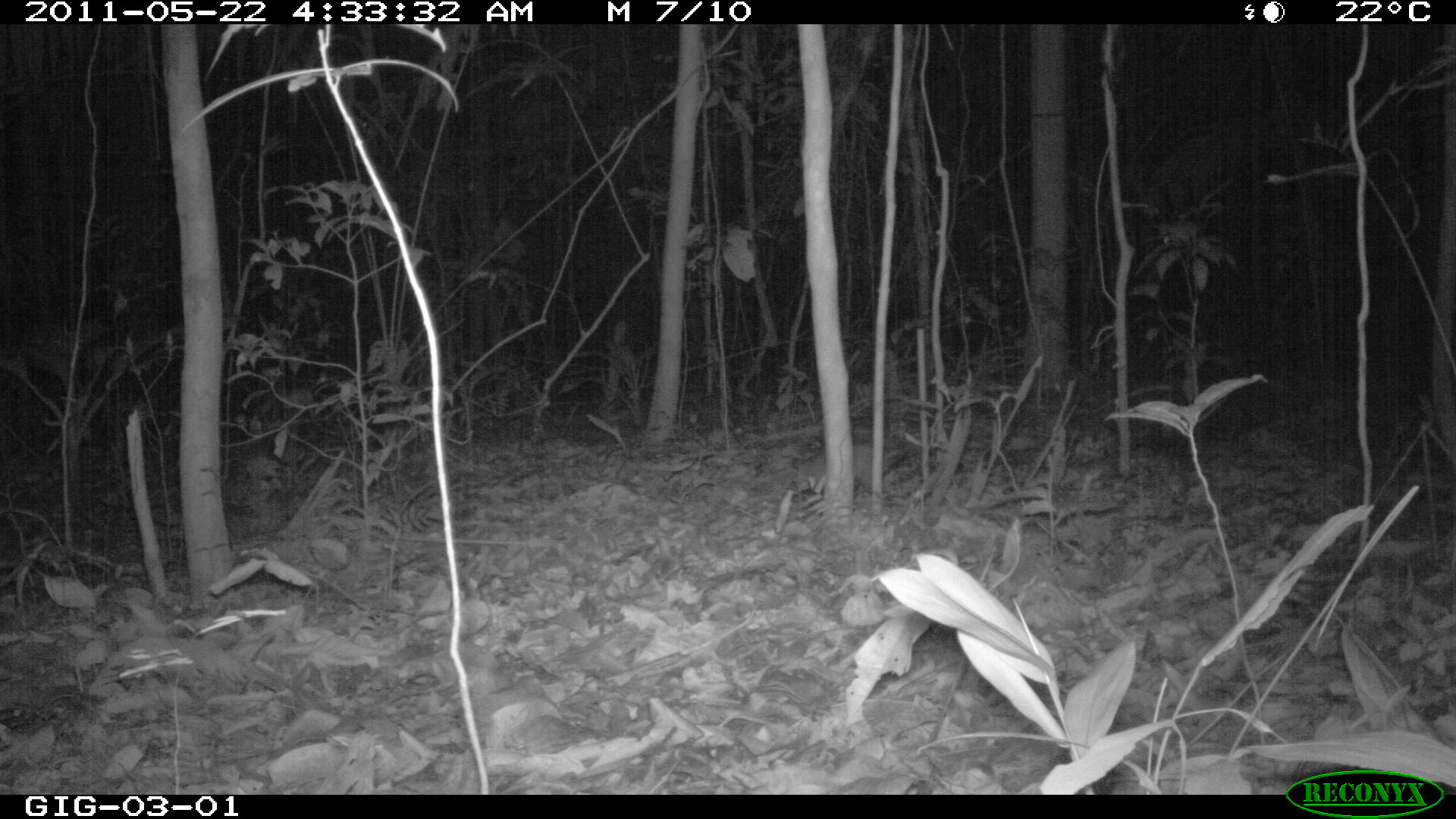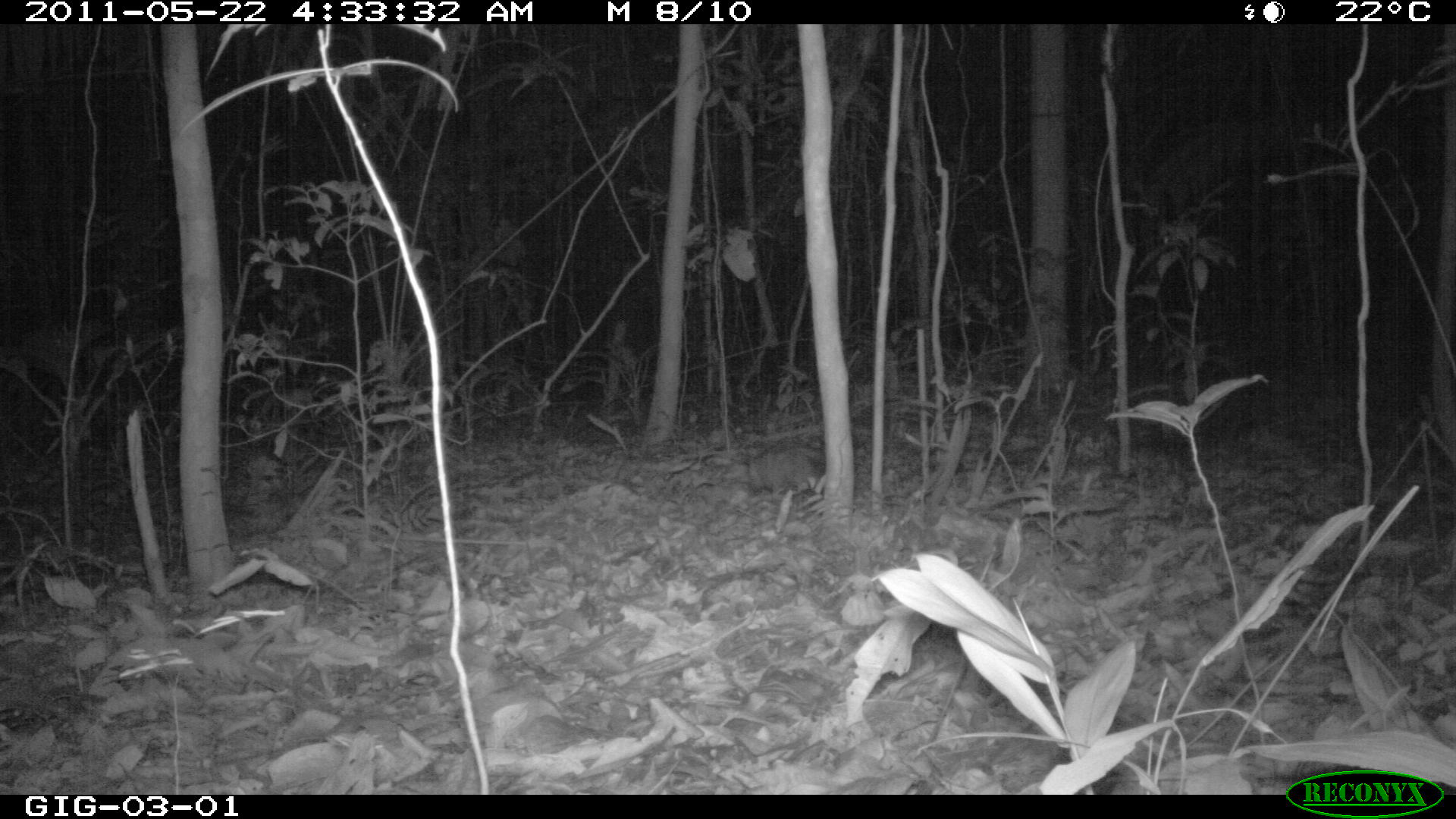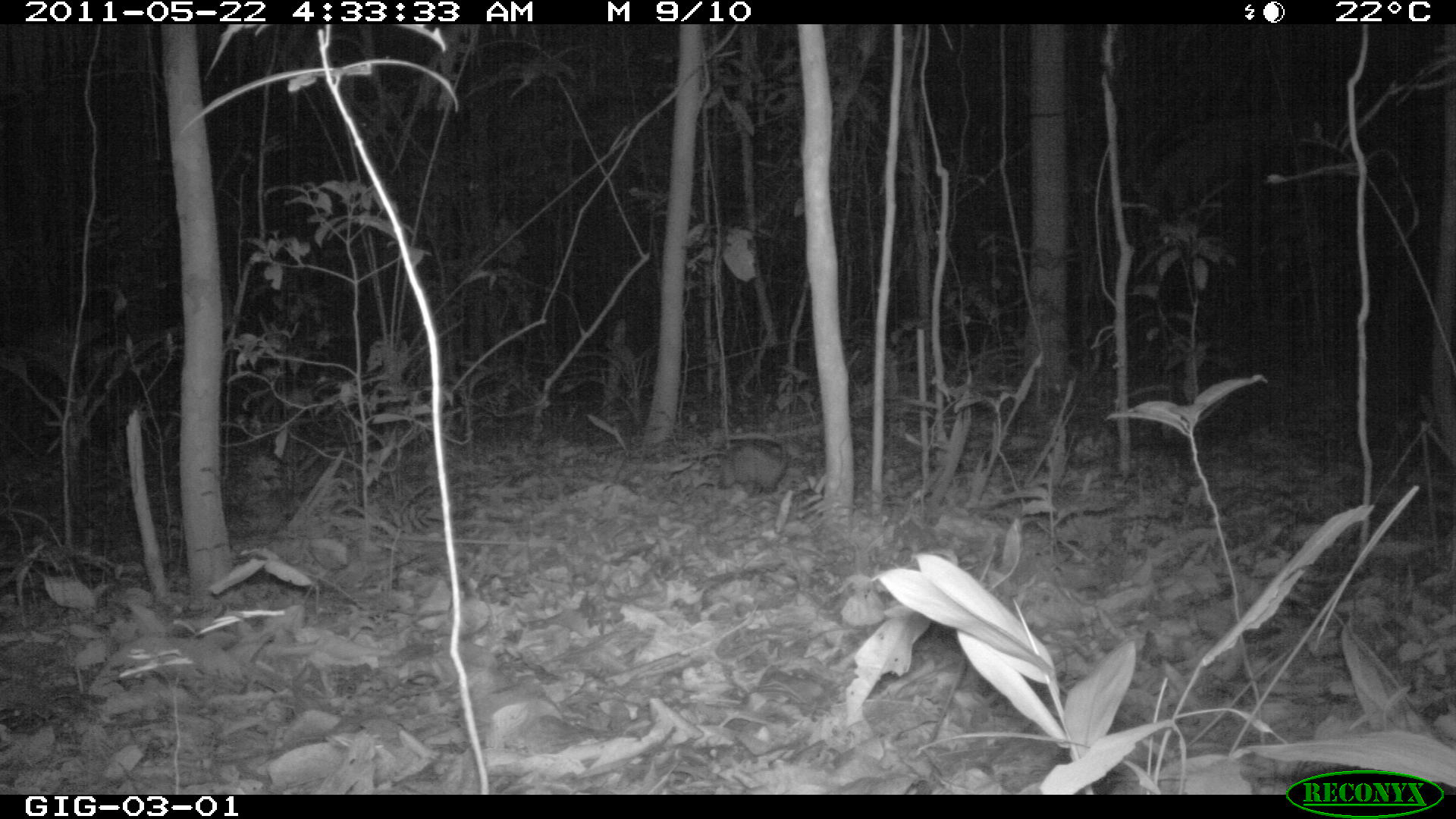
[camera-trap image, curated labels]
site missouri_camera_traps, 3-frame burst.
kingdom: Animalia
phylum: Chordata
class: Mammalia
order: Didelphimorphia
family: Didelphidae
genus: Didelphis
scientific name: Didelphis marsupialis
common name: common opossum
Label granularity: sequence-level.